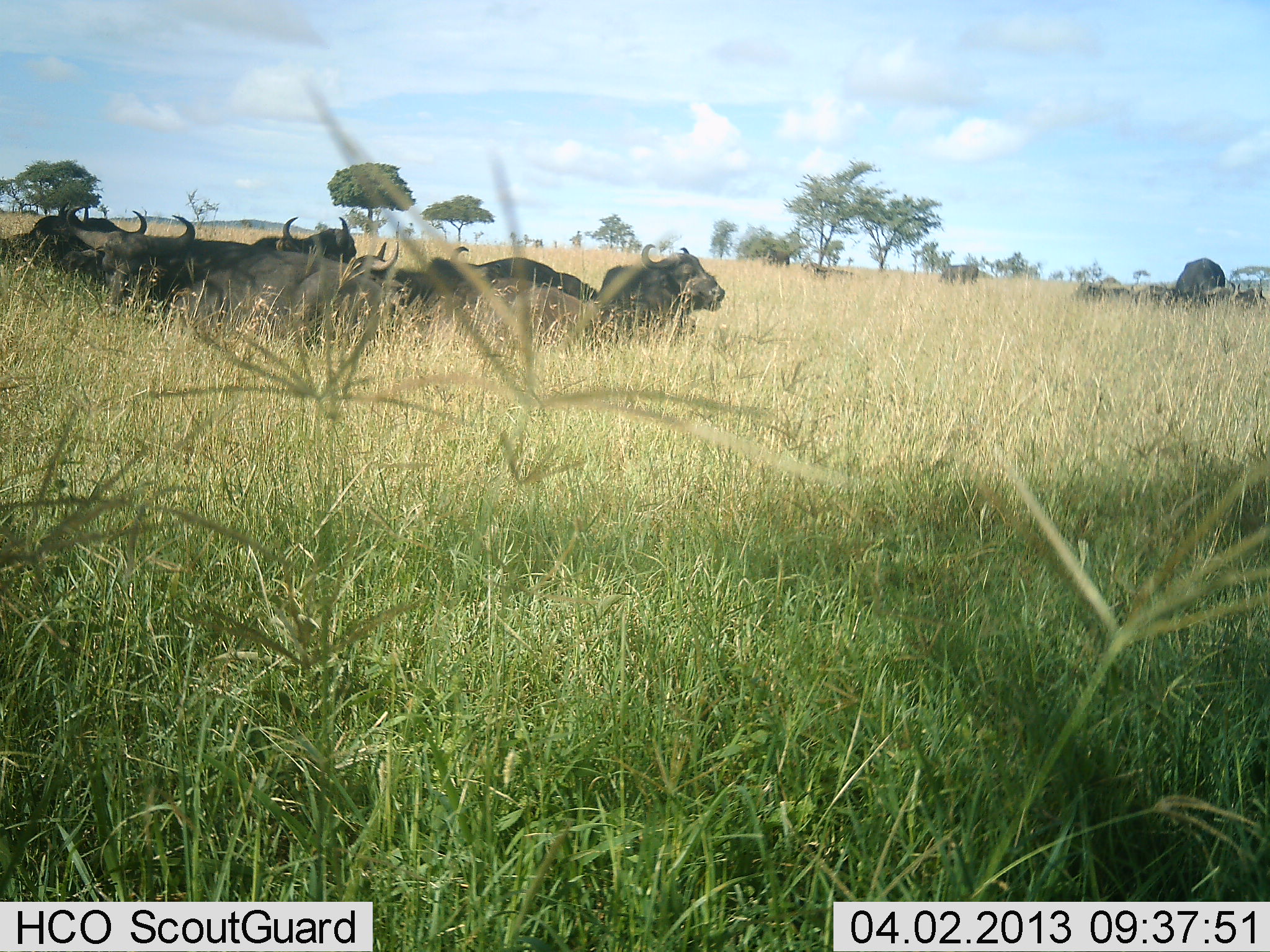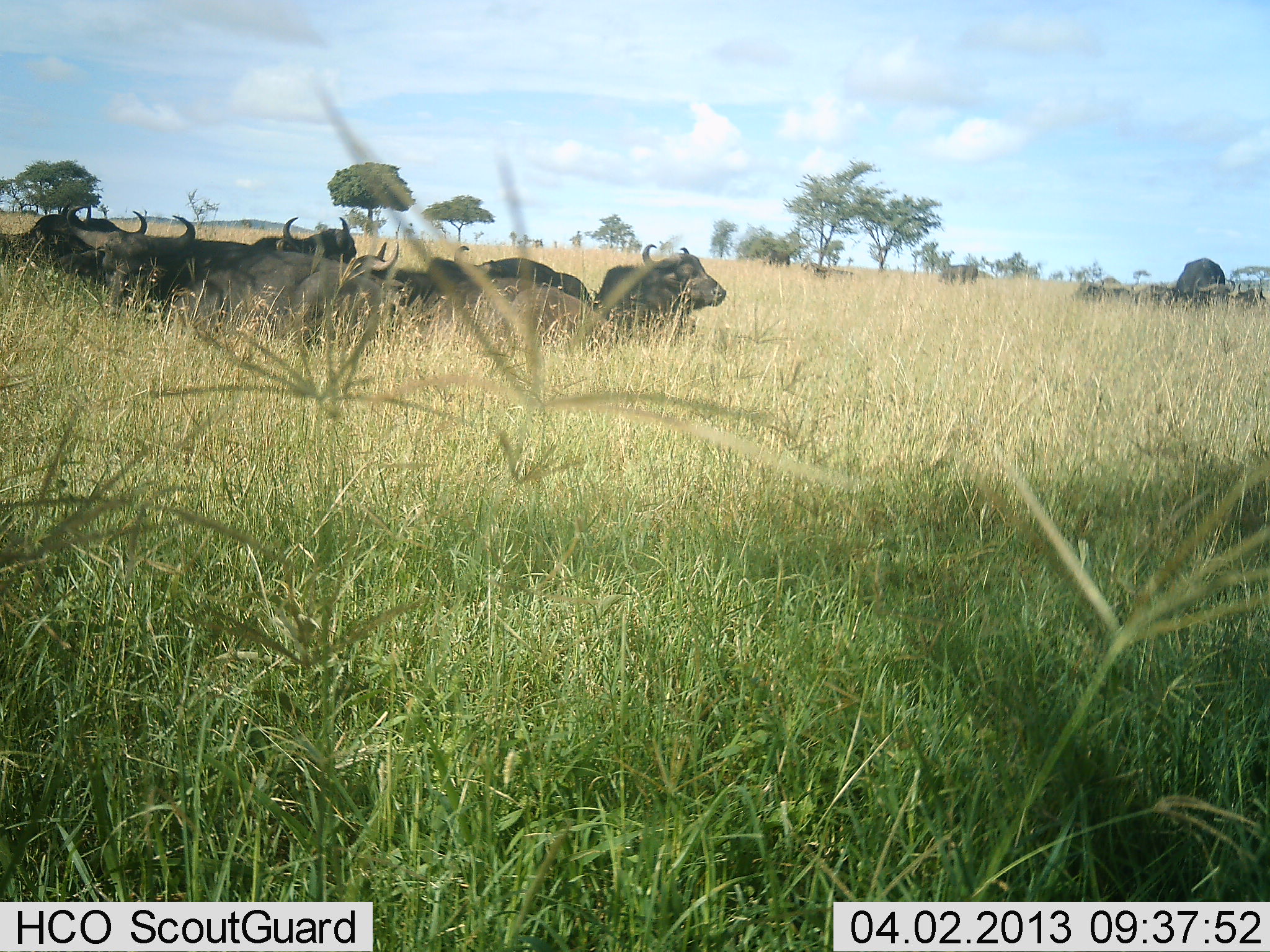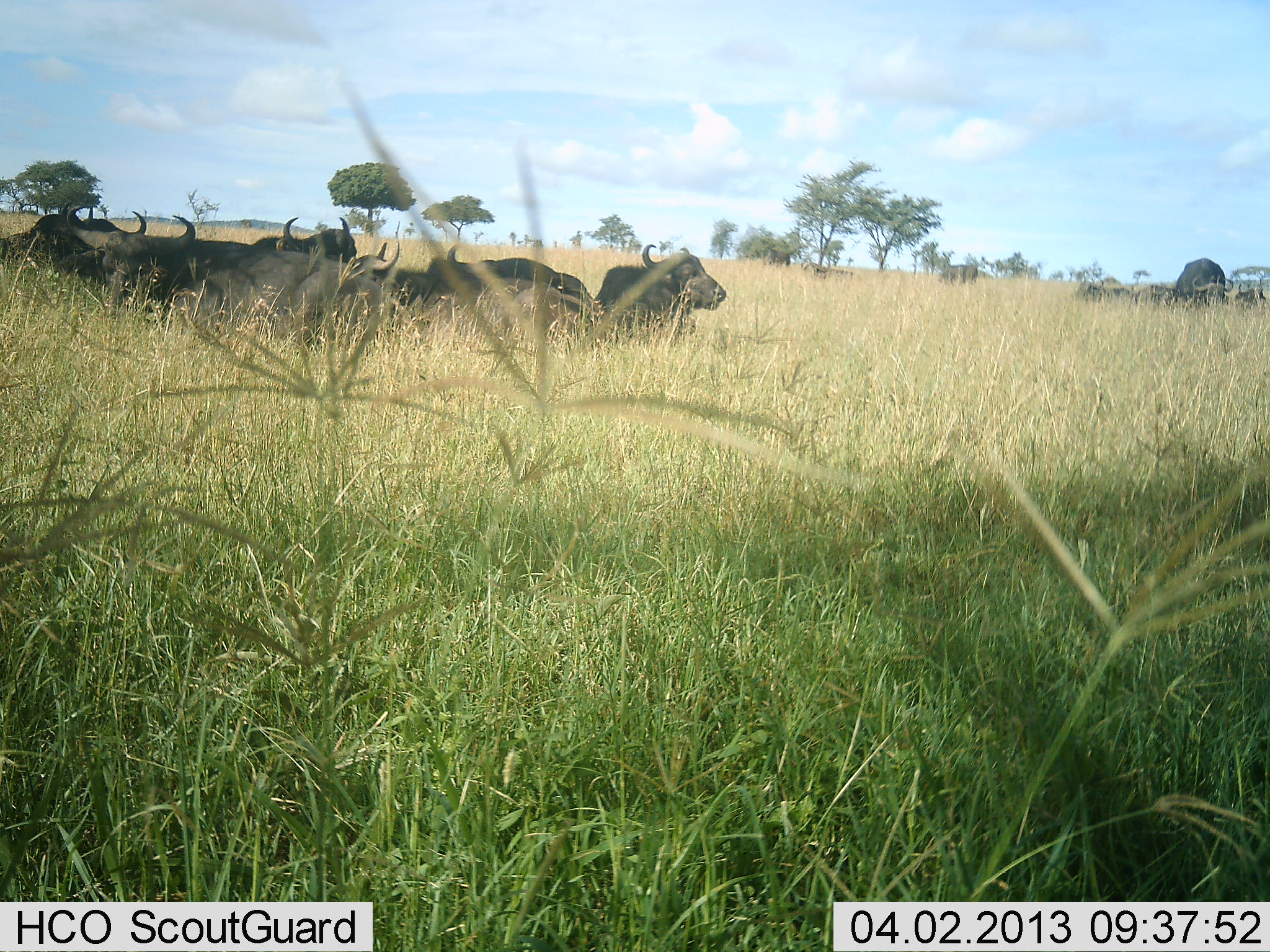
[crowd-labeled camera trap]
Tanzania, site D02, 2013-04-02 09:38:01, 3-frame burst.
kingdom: Animalia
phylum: Chordata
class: Mammalia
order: Artiodactyla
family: Bovidae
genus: Syncerus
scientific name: Syncerus caffer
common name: cape buffalo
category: buffalo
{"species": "buffalo (cape buffalo) (Syncerus caffer)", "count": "8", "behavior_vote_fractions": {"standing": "20%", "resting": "90%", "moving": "0%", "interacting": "3%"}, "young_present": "0%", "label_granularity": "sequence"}